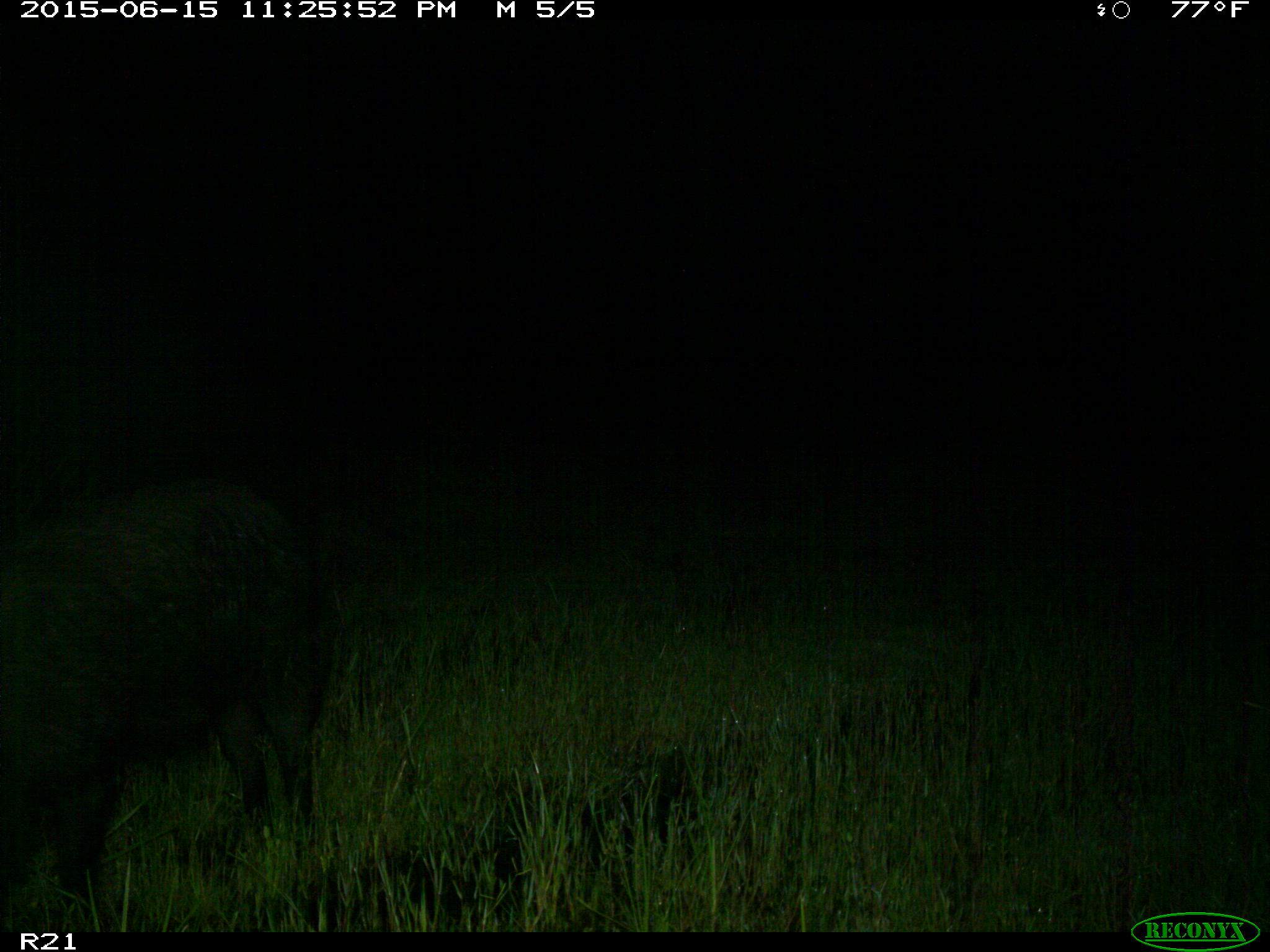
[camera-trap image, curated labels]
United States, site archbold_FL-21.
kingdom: Animalia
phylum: Chordata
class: Mammalia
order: Artiodactyla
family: Suidae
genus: Sus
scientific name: Sus scrofa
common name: wild boar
Sus scrofa (wild boar).